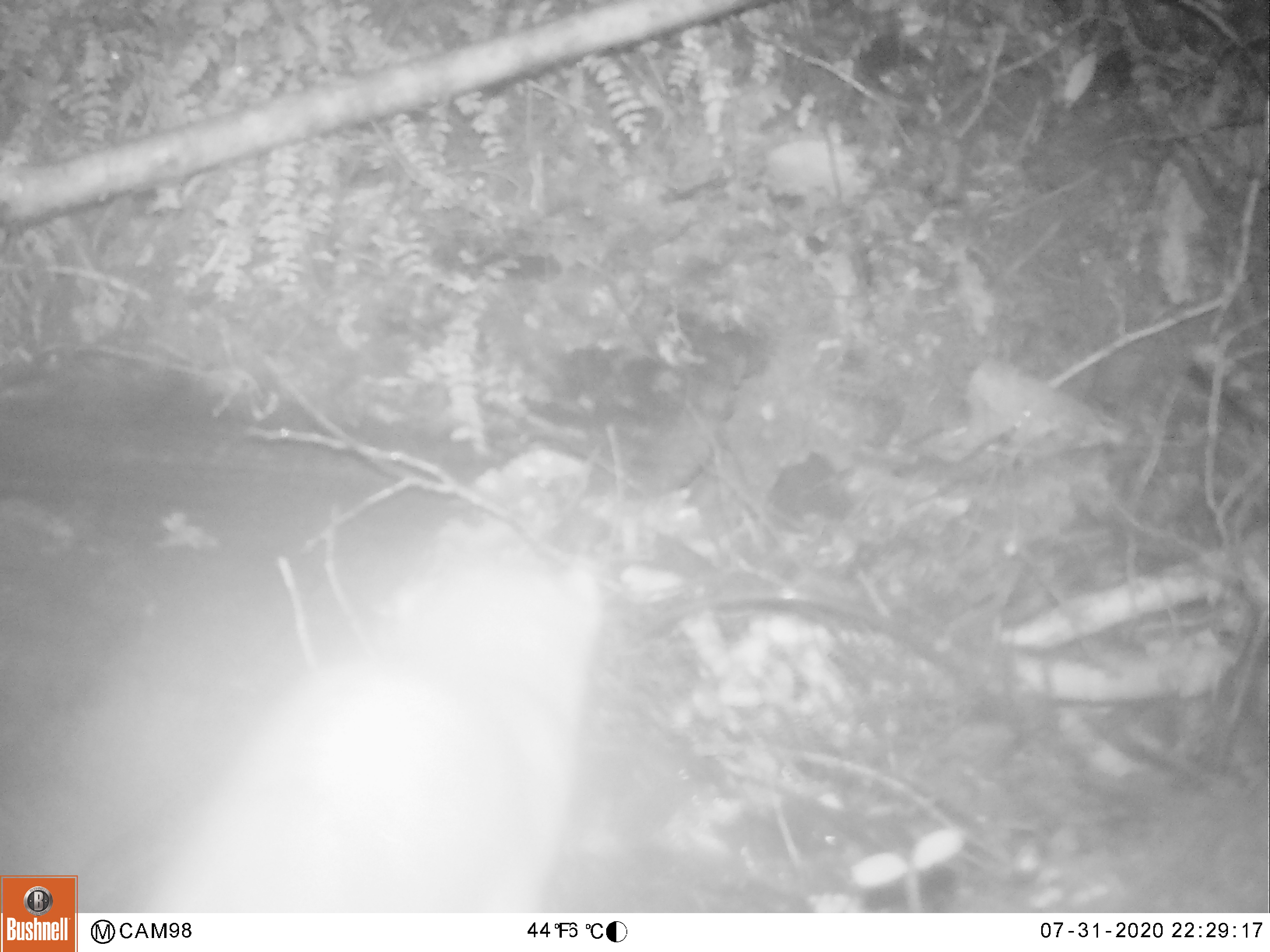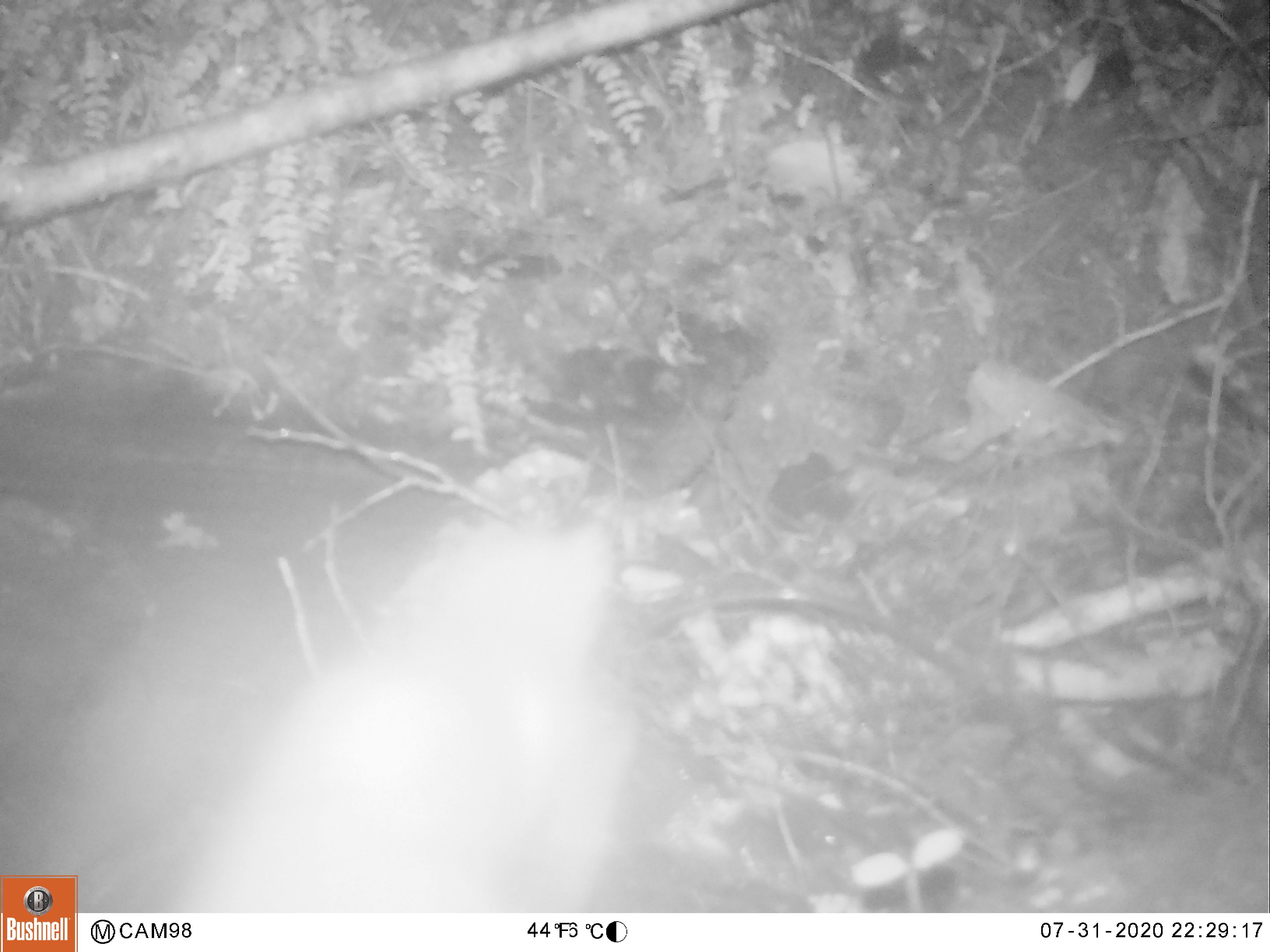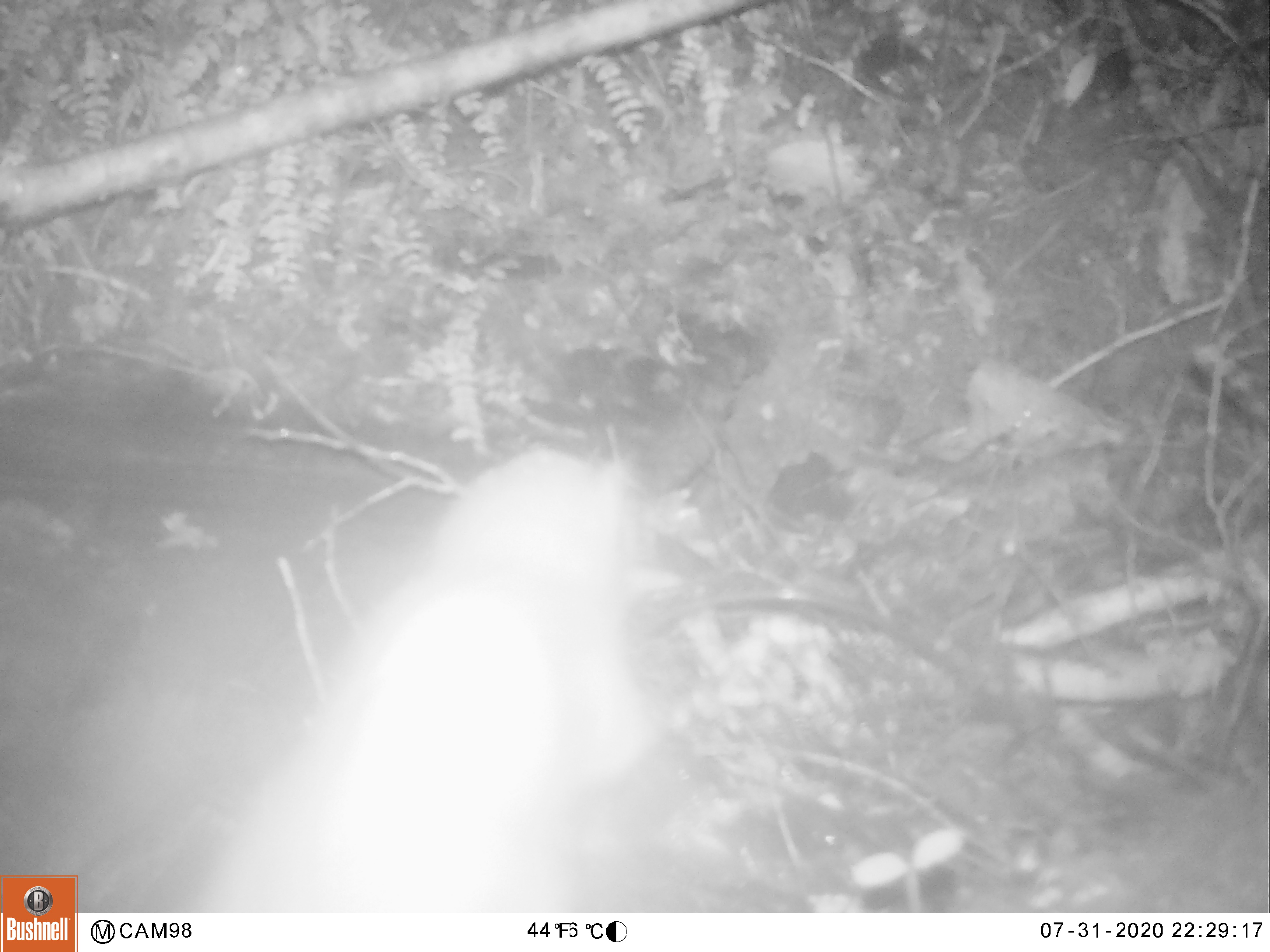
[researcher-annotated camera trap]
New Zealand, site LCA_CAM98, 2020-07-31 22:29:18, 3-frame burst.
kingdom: Animalia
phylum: Chordata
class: Mammalia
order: Carnivora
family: Mustelidae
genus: Mustela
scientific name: Mustela erminea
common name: stoat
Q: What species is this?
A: Stoat (Mustela erminea).